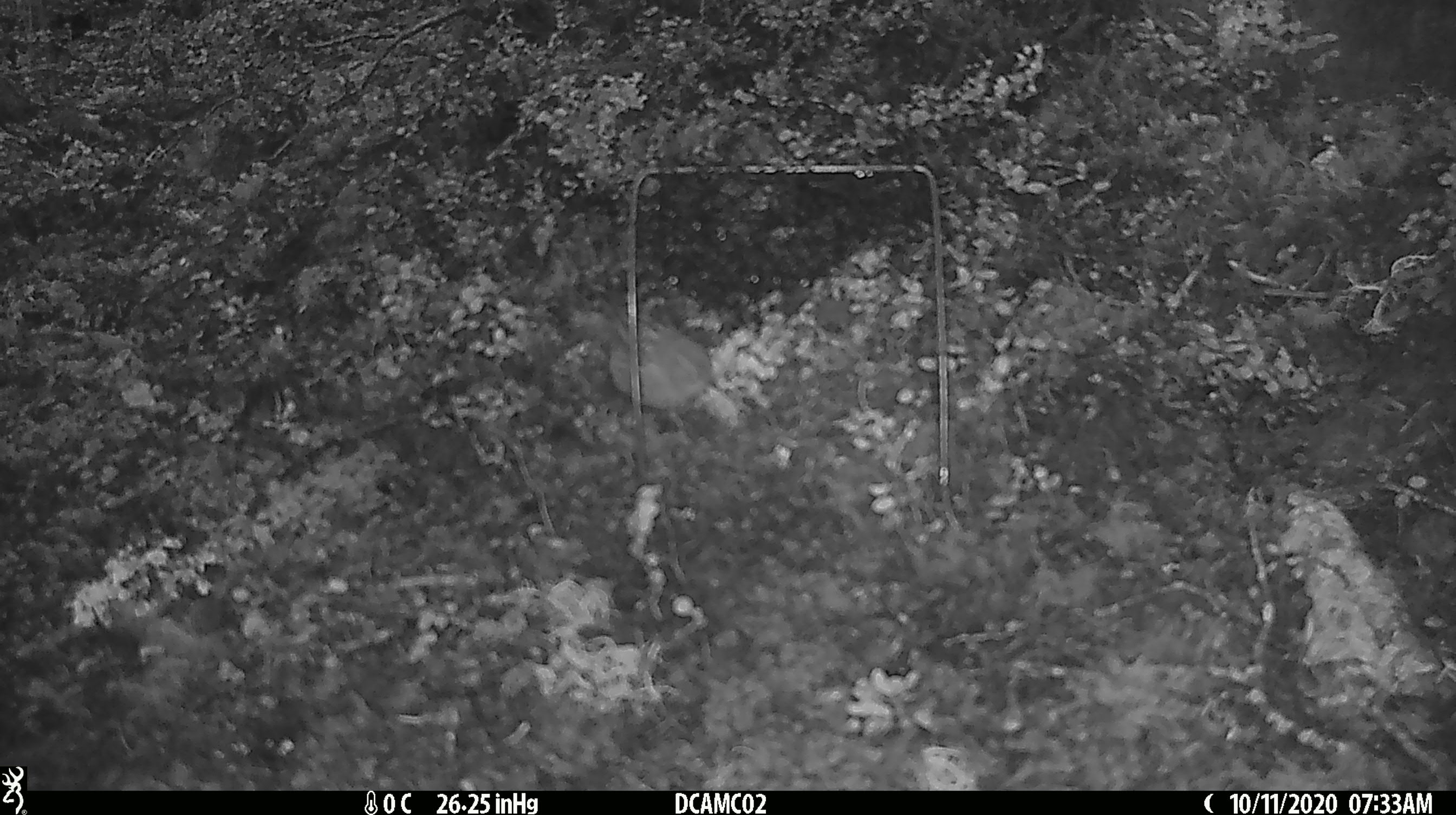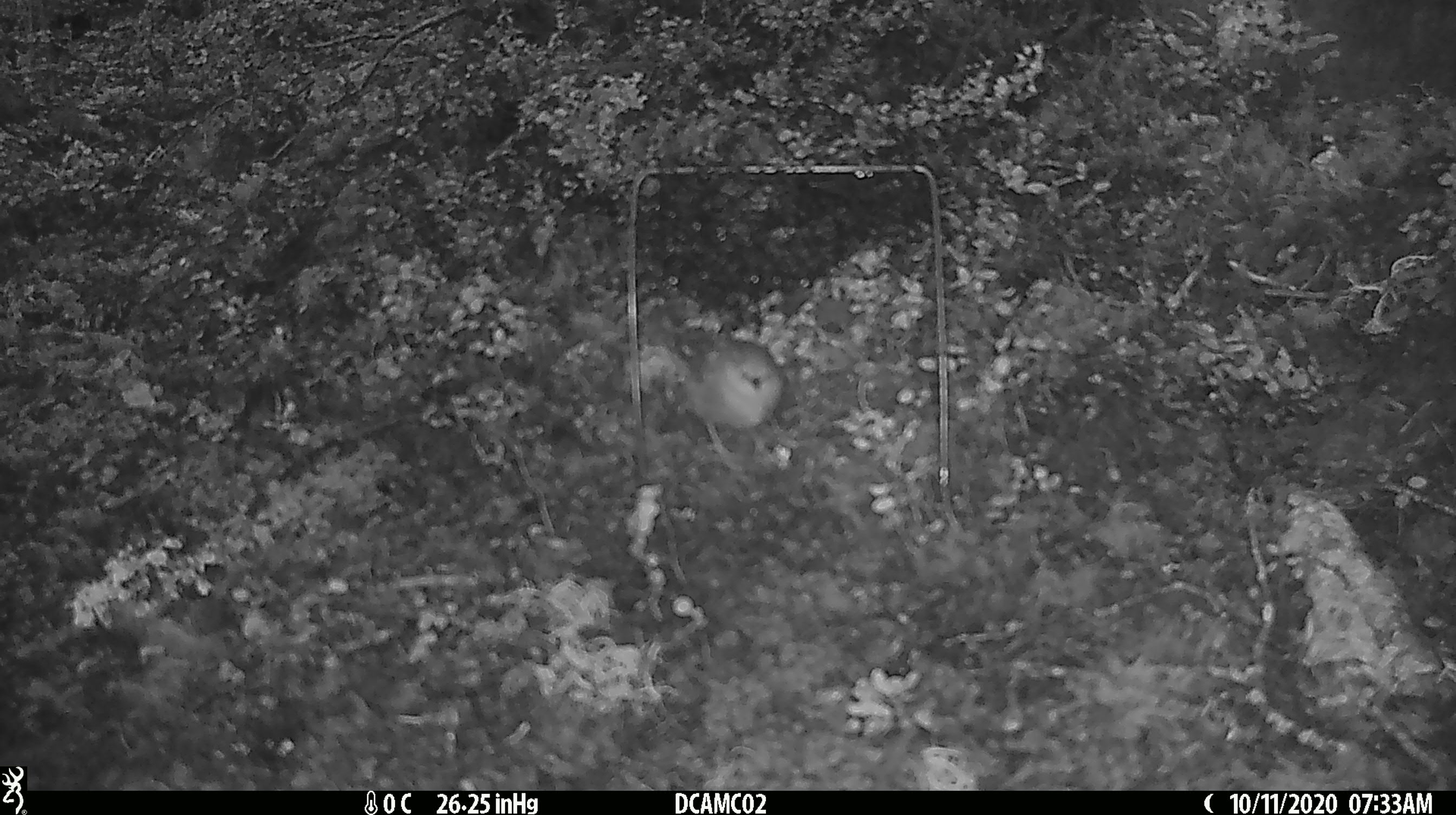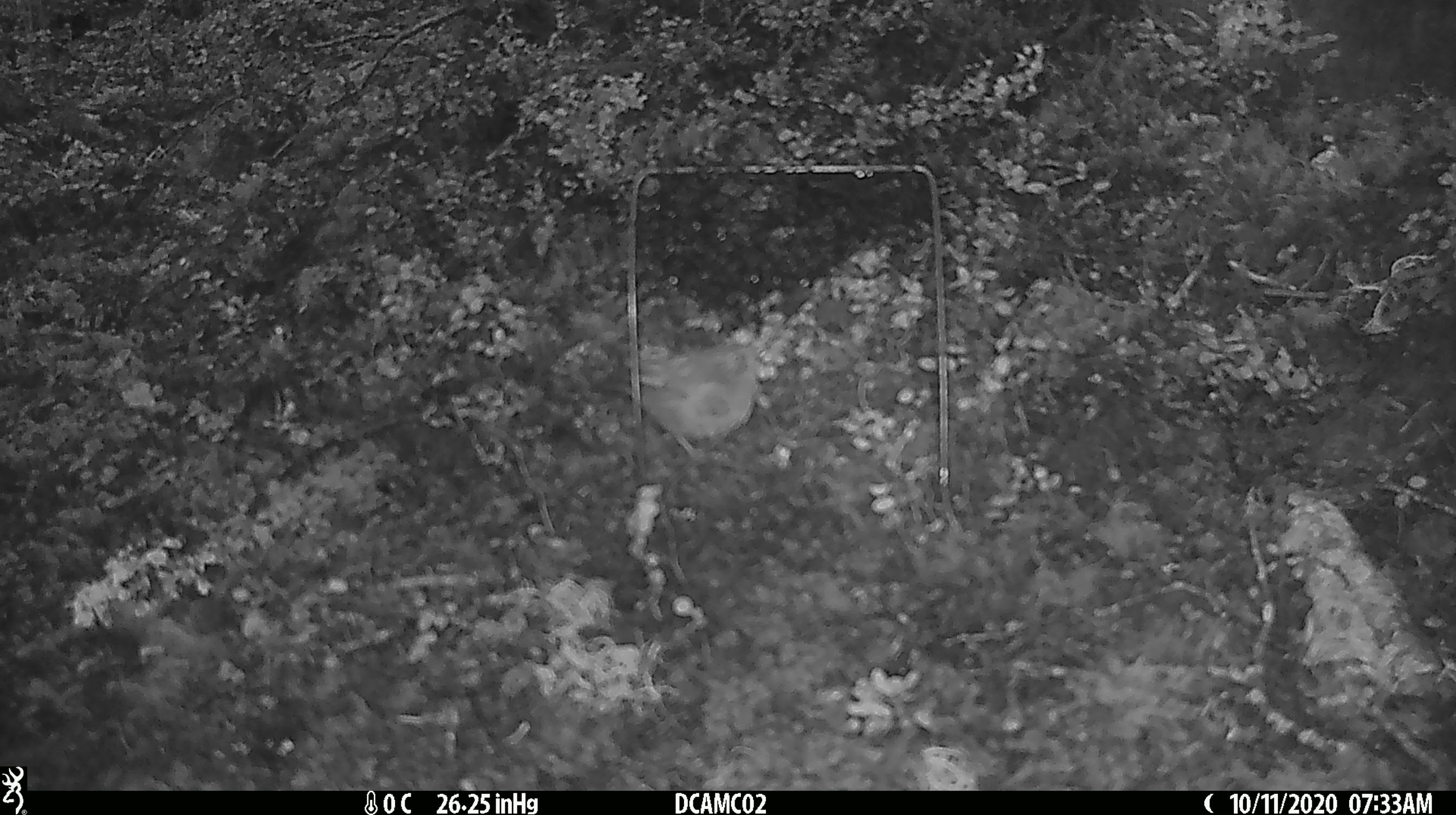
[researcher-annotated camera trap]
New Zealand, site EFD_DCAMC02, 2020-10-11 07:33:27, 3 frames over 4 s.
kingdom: Animalia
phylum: Chordata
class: Aves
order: Passeriformes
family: Prunellidae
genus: Prunella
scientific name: Prunella modularis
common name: dunnock